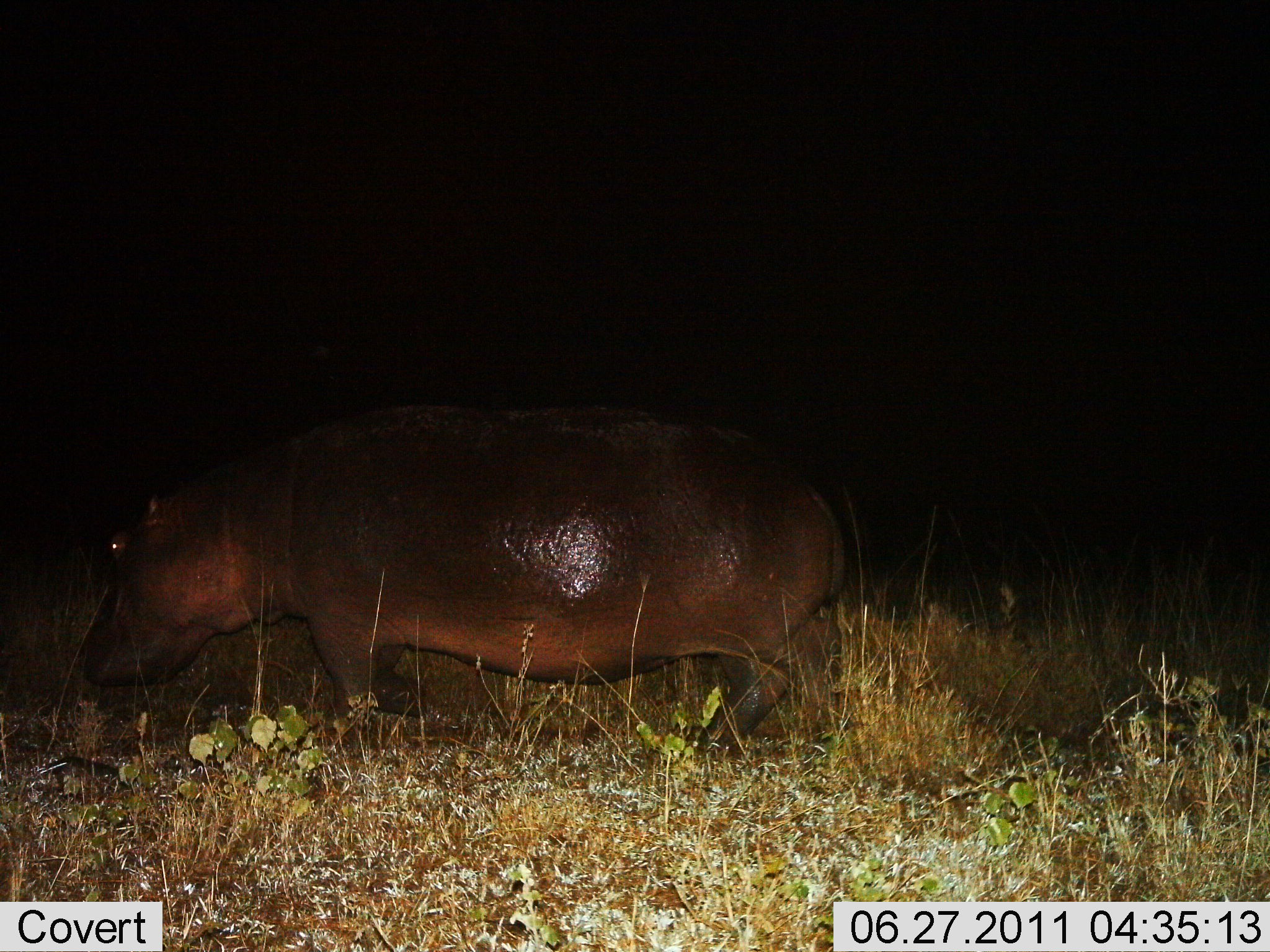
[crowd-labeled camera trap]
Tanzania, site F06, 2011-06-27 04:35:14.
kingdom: Animalia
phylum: Chordata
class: Mammalia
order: Artiodactyla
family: Hippopotamidae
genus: Hippopotamus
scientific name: Hippopotamus amphibius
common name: hippopotamus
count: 1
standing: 70%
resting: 0%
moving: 30%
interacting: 0%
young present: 0%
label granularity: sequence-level